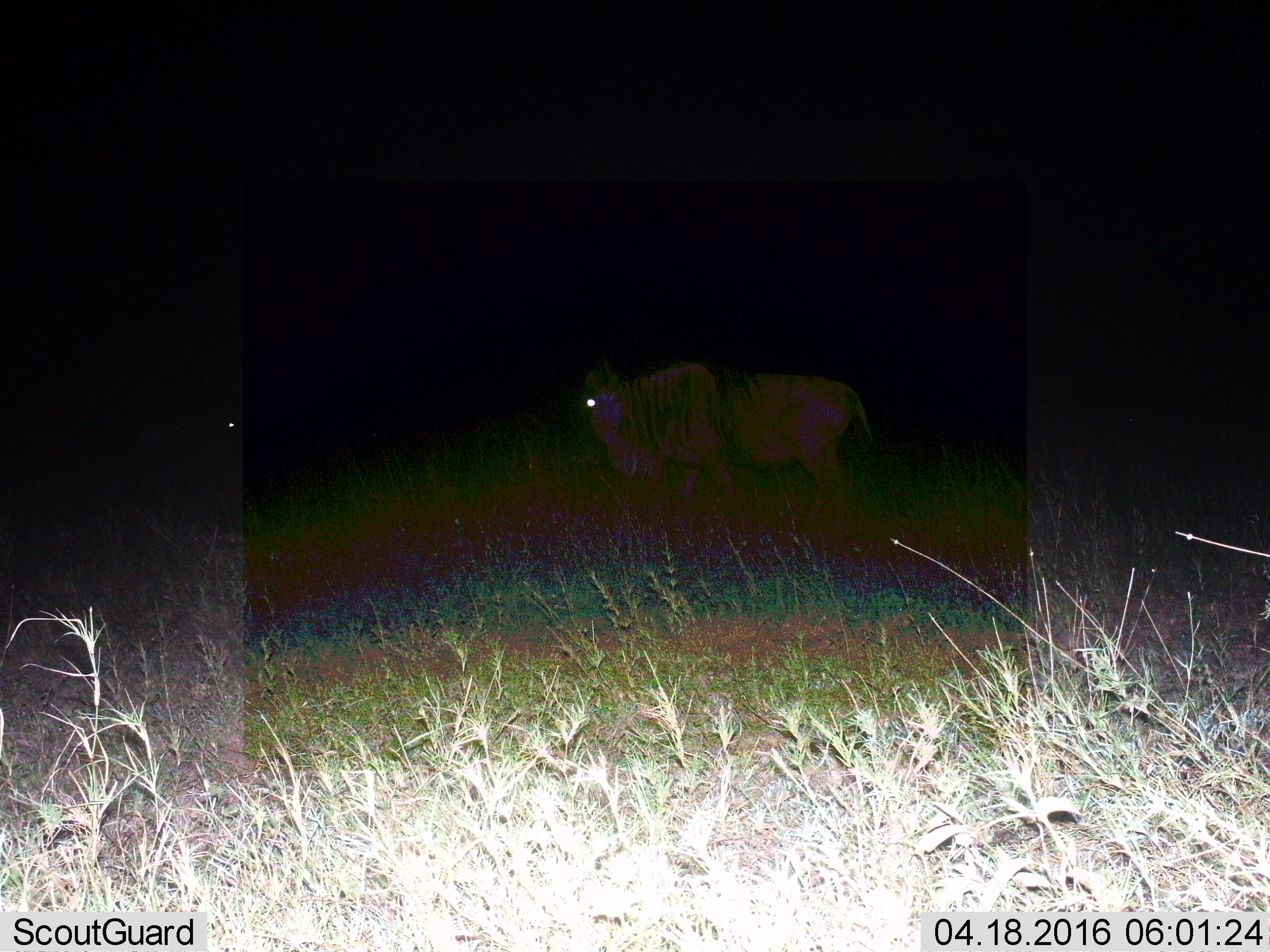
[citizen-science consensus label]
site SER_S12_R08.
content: unidentified animal